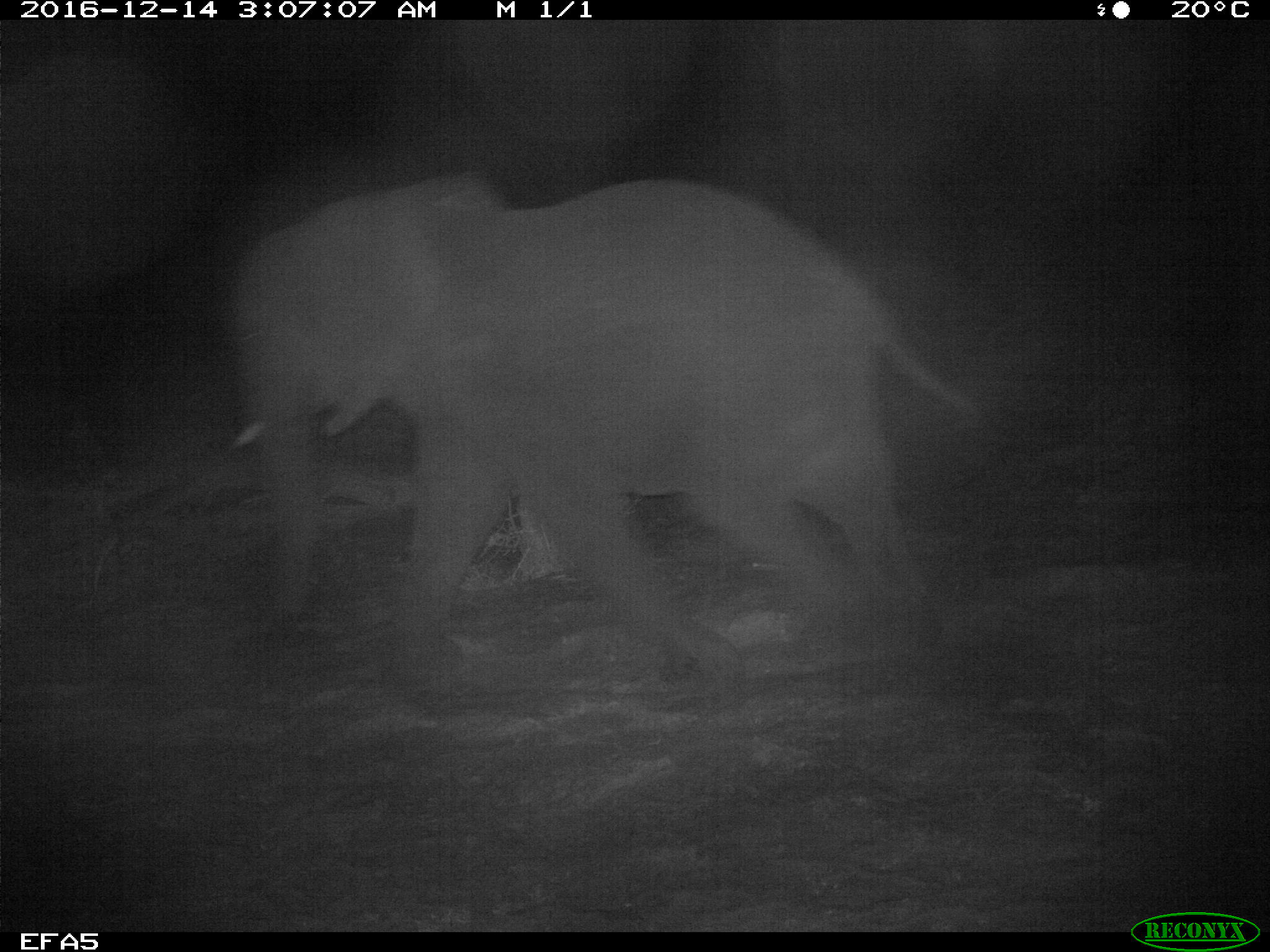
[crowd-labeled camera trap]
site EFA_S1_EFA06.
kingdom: Animalia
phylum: Chordata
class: Mammalia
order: Proboscidea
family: Elephantidae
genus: Loxodonta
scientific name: Loxodonta africana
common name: african bush elephant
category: elephant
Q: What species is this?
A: Elephant (african bush elephant) (Loxodonta africana).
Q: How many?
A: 1.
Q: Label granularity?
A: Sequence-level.